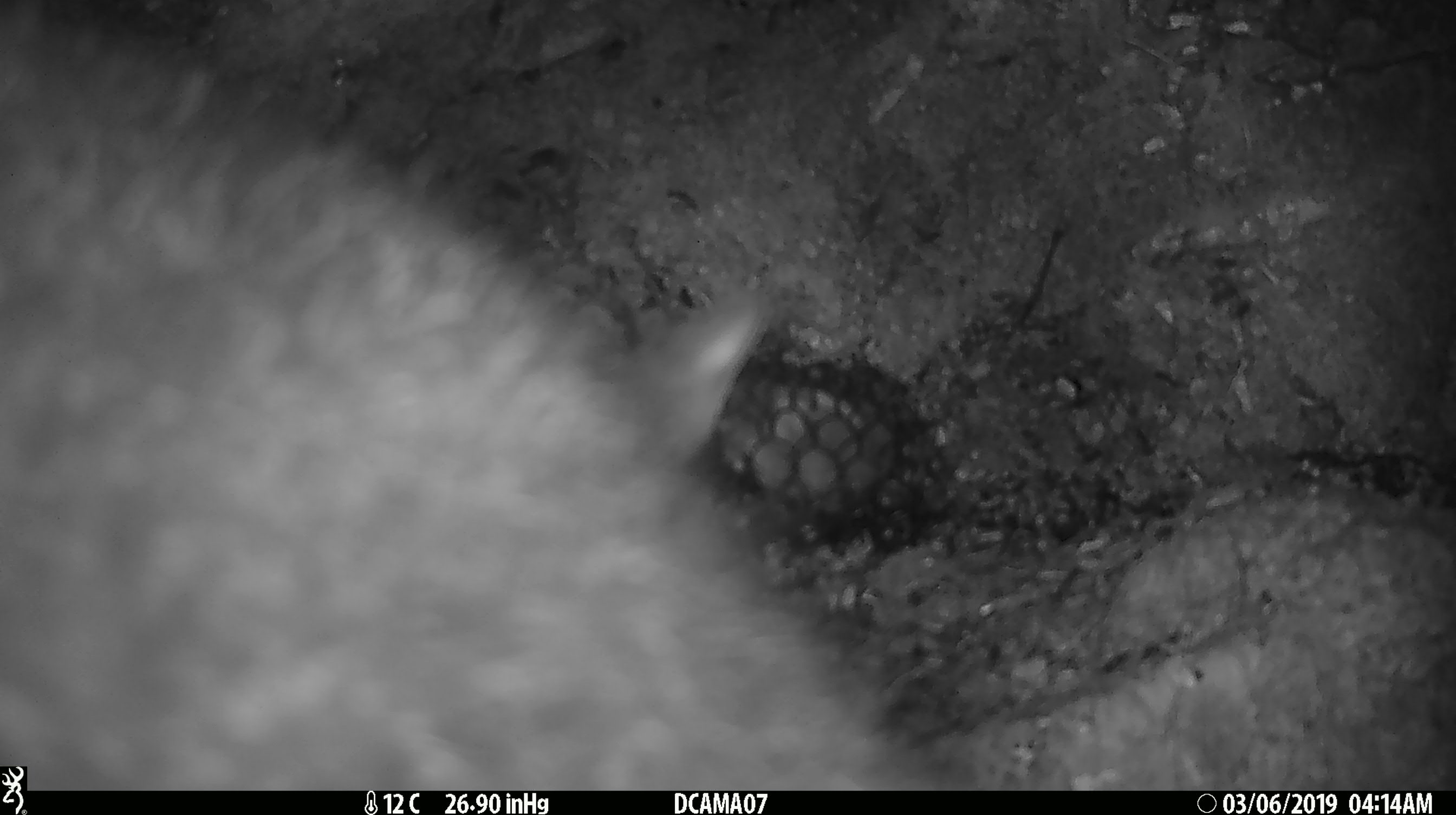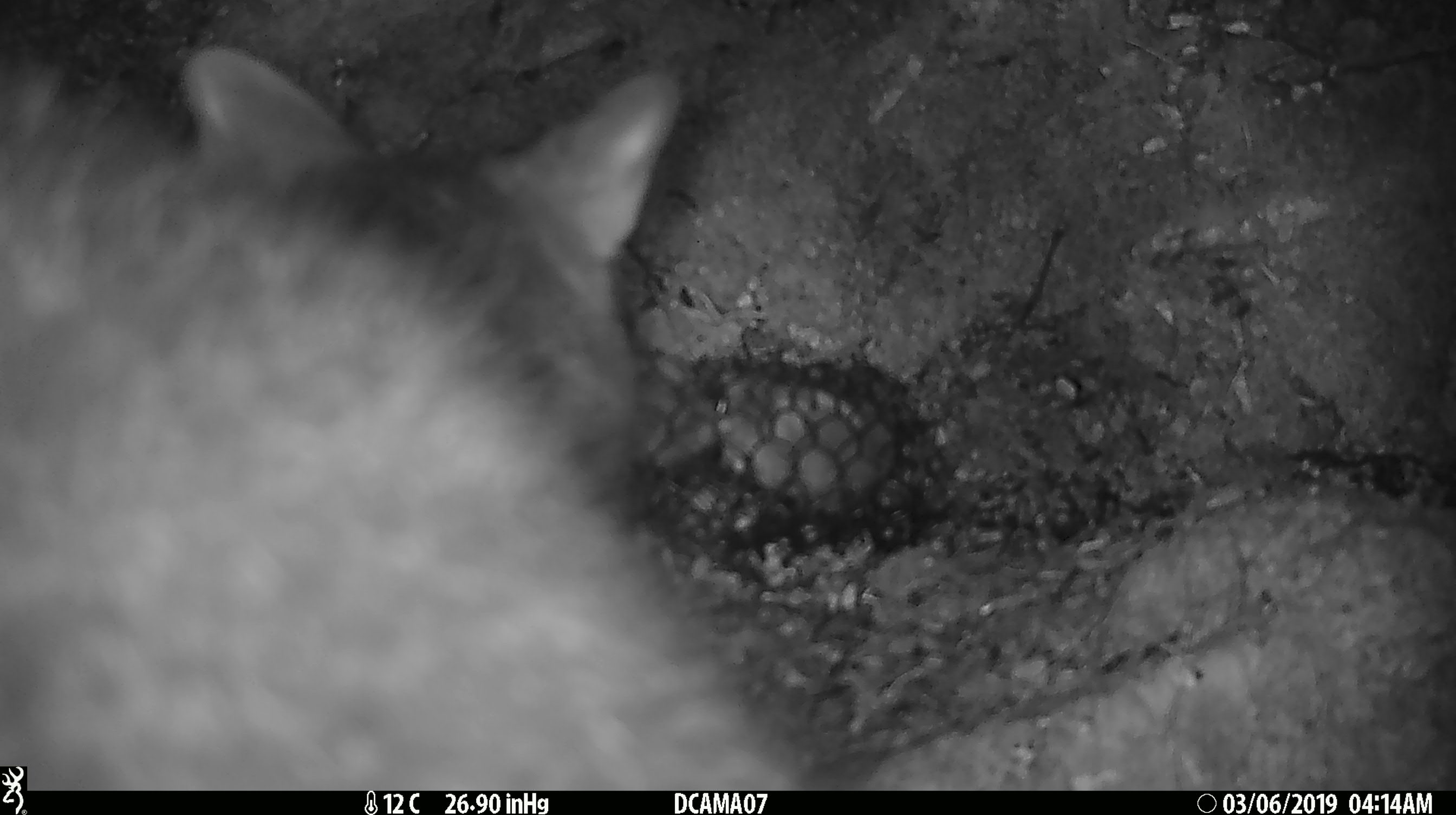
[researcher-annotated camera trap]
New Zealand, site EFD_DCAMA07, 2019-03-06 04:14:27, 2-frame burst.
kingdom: Animalia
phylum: Chordata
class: Mammalia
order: Diprotodontia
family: Phalangeridae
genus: Trichosurus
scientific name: Trichosurus vulpecula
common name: common brushtail possum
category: possum